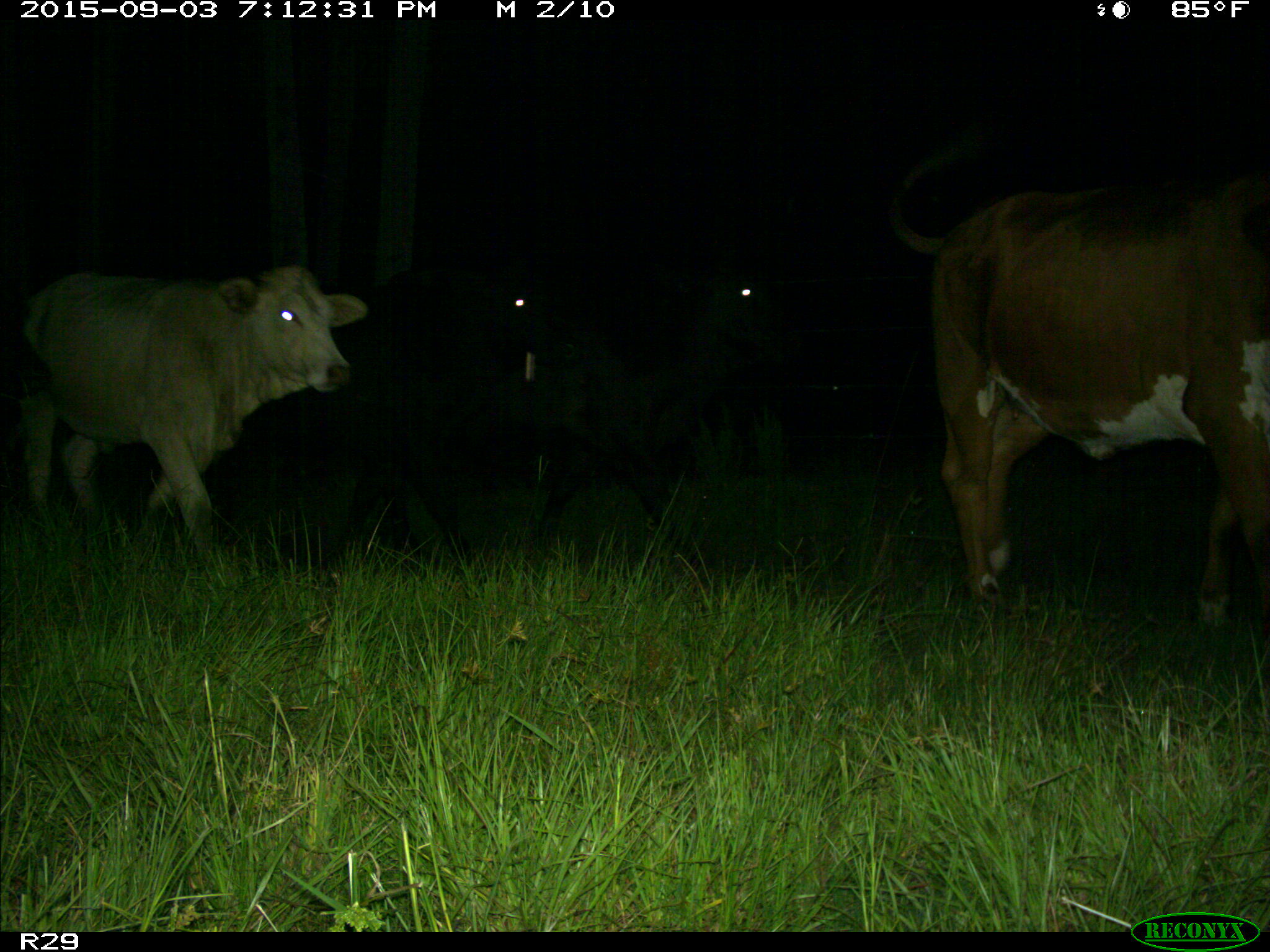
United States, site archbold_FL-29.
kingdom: Animalia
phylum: Chordata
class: Mammalia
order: Artiodactyla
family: Bovidae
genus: Bos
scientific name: Bos taurus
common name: domestic cow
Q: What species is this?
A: Bos taurus (domestic cow).